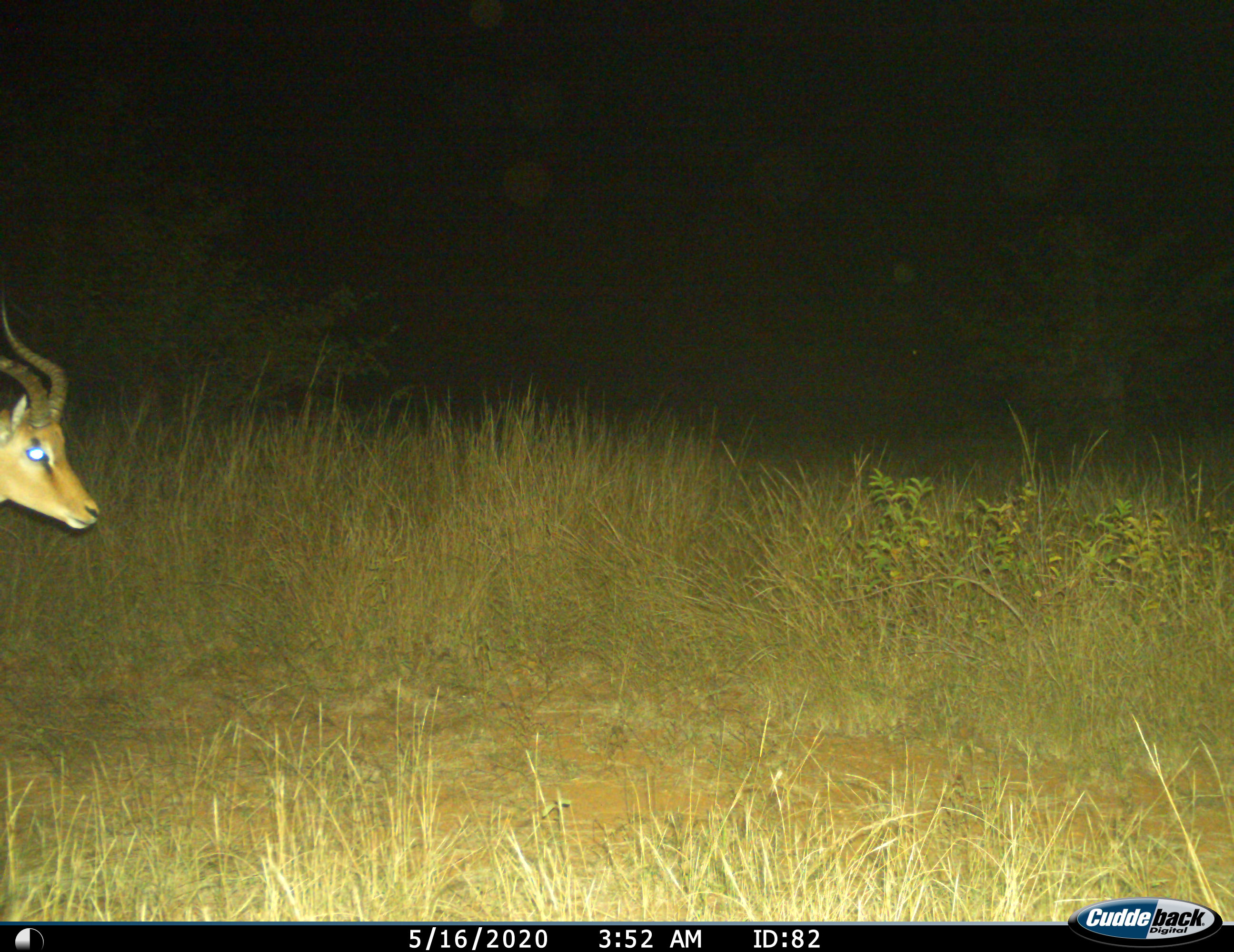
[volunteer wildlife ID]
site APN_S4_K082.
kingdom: Animalia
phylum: Chordata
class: Mammalia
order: Artiodactyla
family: Bovidae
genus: Aepyceros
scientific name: Aepyceros melampus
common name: impala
Impala (Aepyceros melampus), count 1. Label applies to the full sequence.